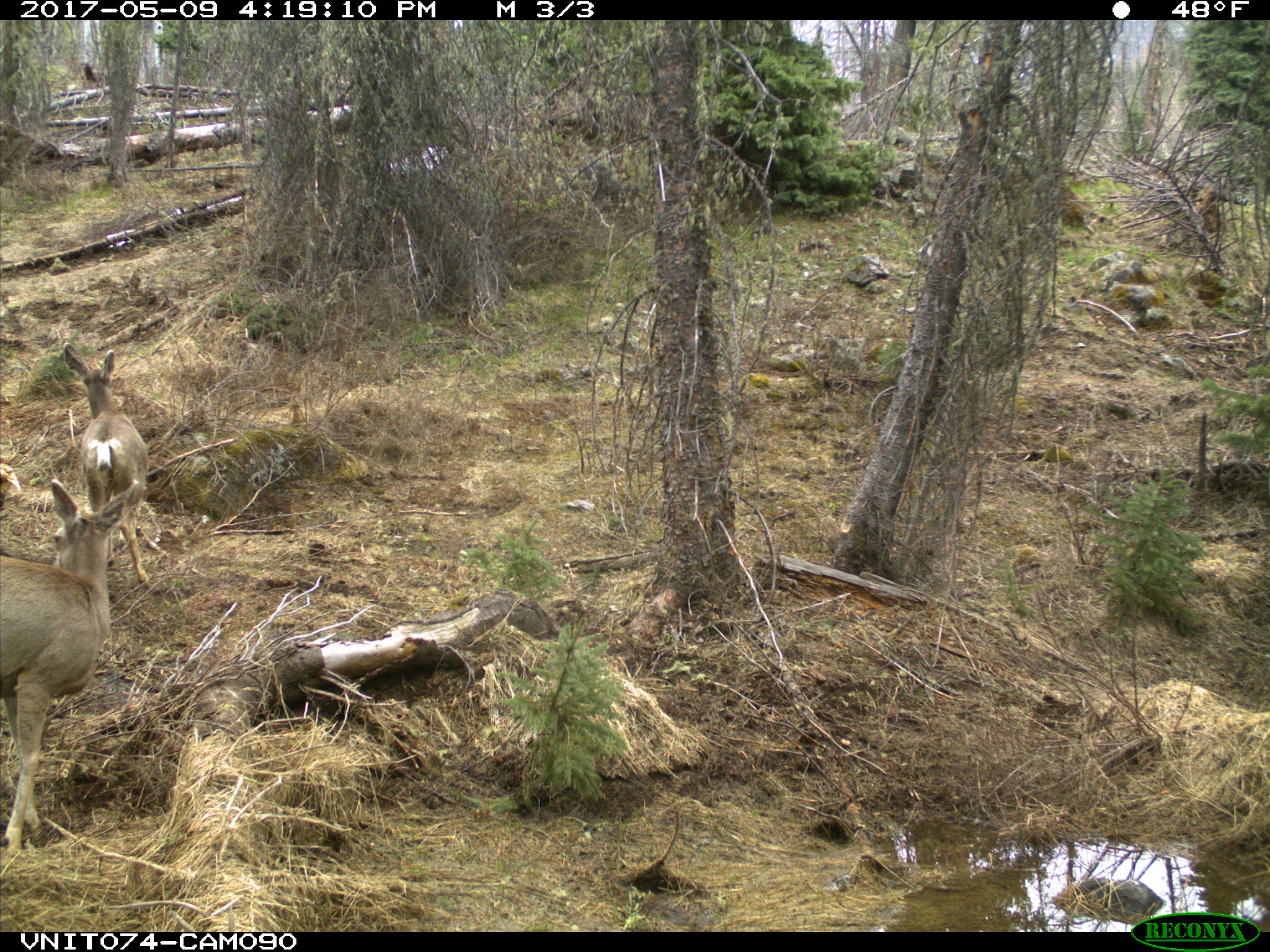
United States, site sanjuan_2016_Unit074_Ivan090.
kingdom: Animalia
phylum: Chordata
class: Mammalia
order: Artiodactyla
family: Cervidae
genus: Odocoileus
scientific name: Odocoileus hemionus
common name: mule deer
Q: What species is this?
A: Odocoileus hemionus (mule deer).